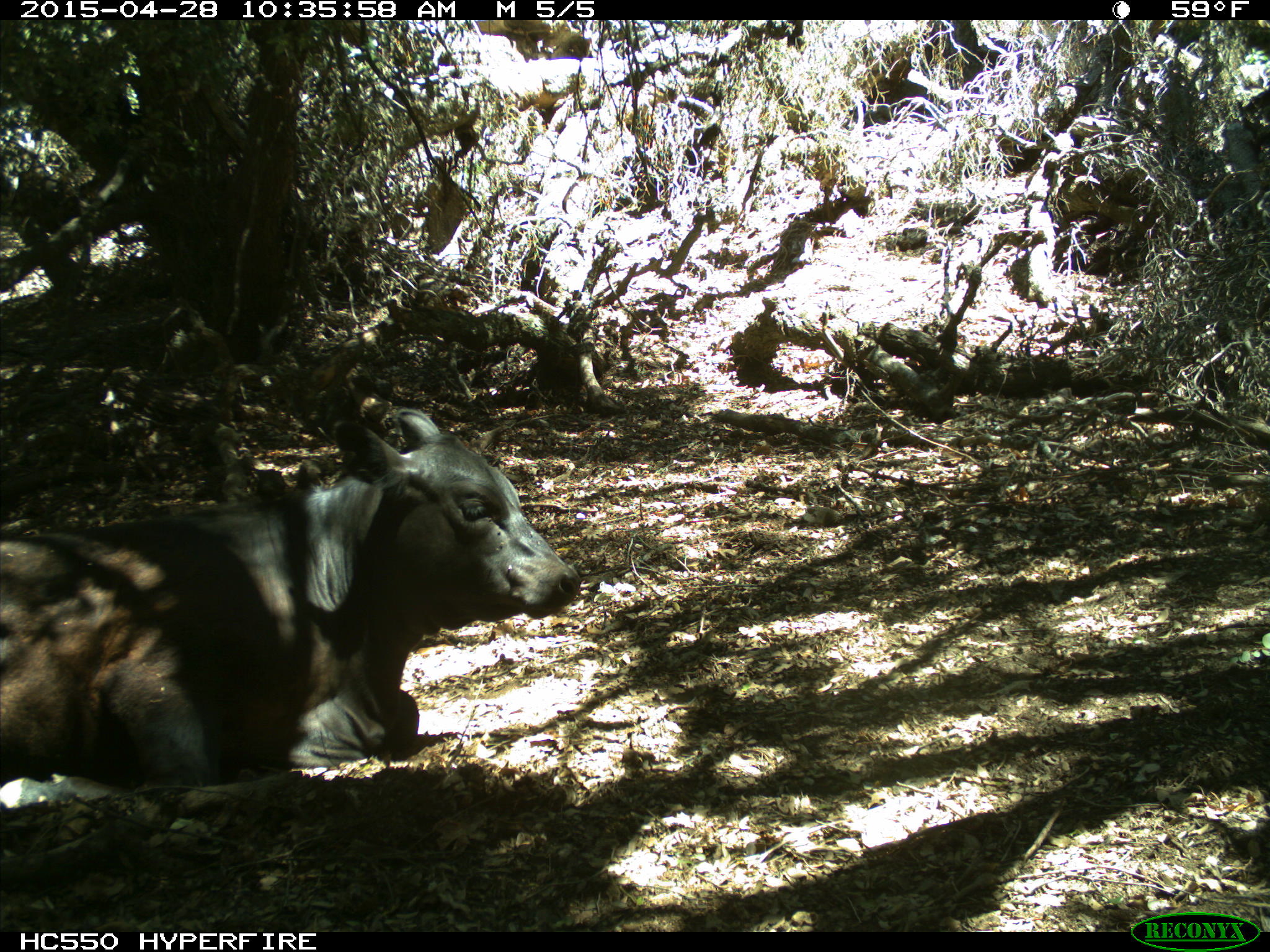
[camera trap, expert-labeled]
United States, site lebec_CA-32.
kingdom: Animalia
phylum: Chordata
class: Mammalia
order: Artiodactyla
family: Bovidae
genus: Bos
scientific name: Bos taurus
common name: domestic cow